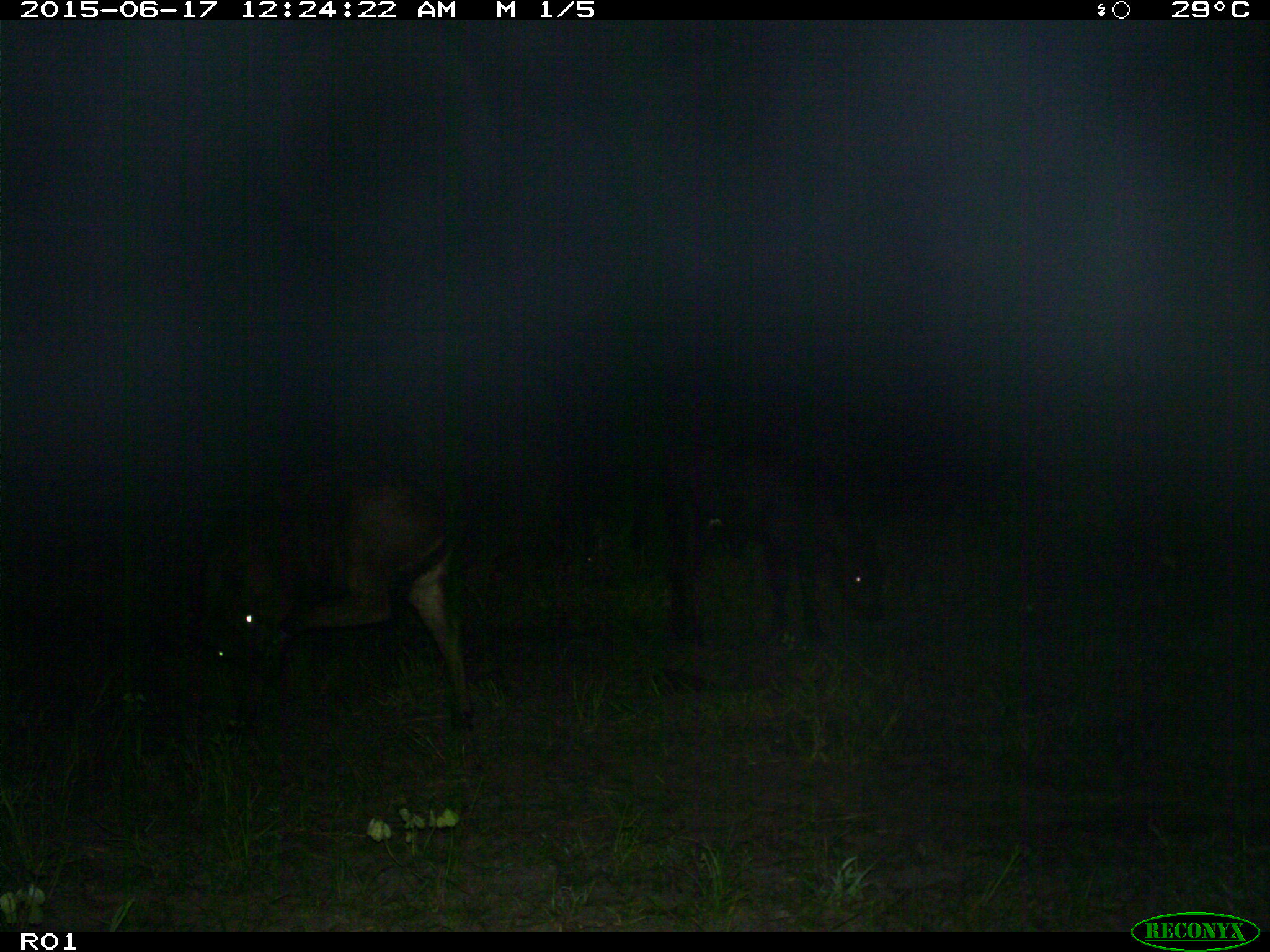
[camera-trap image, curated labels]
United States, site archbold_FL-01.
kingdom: Animalia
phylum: Chordata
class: Mammalia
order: Artiodactyla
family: Bovidae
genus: Bos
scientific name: Bos taurus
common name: domestic cow